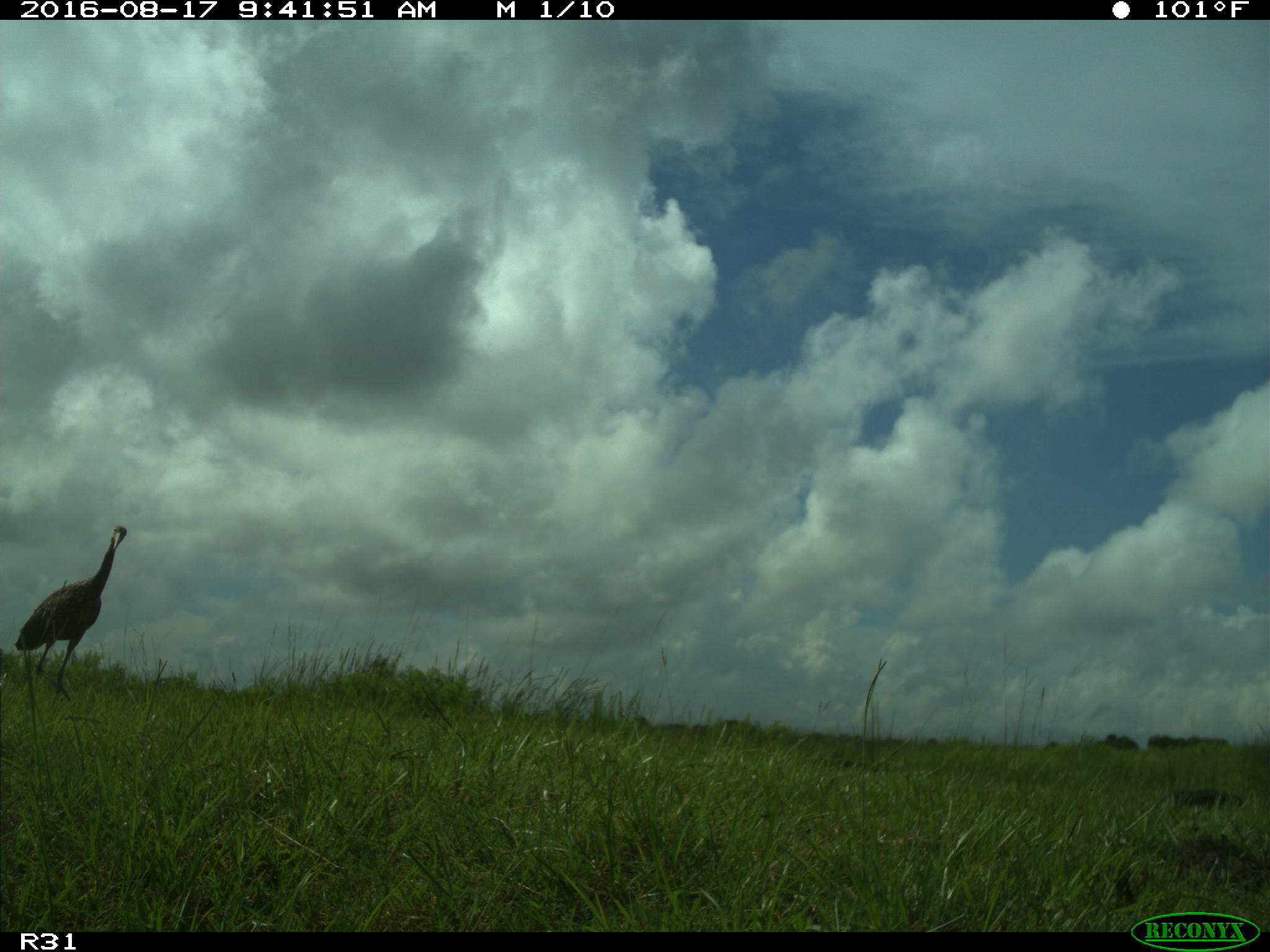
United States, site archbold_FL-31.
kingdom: Animalia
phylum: Chordata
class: Aves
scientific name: Aves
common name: birds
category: unidentified bird